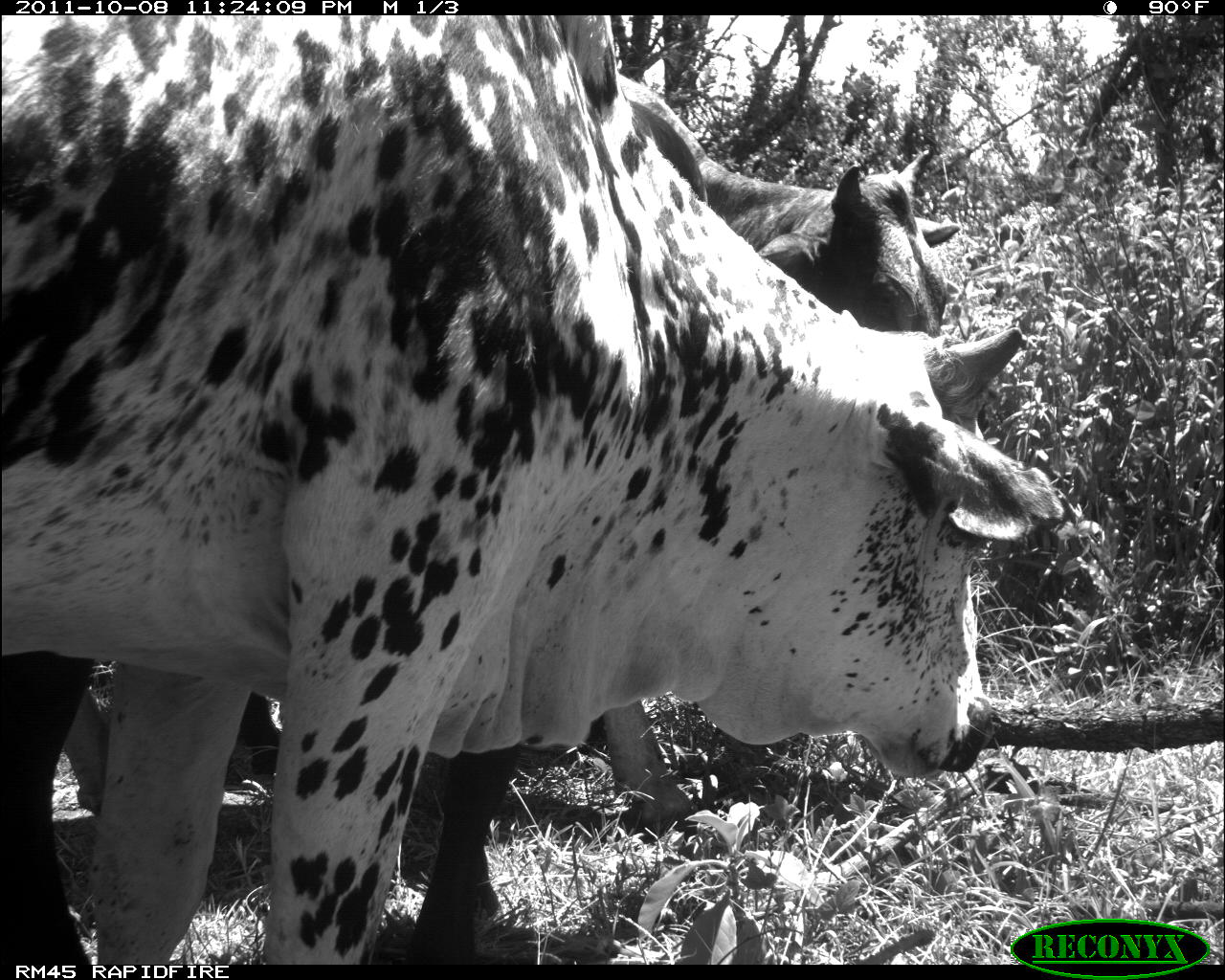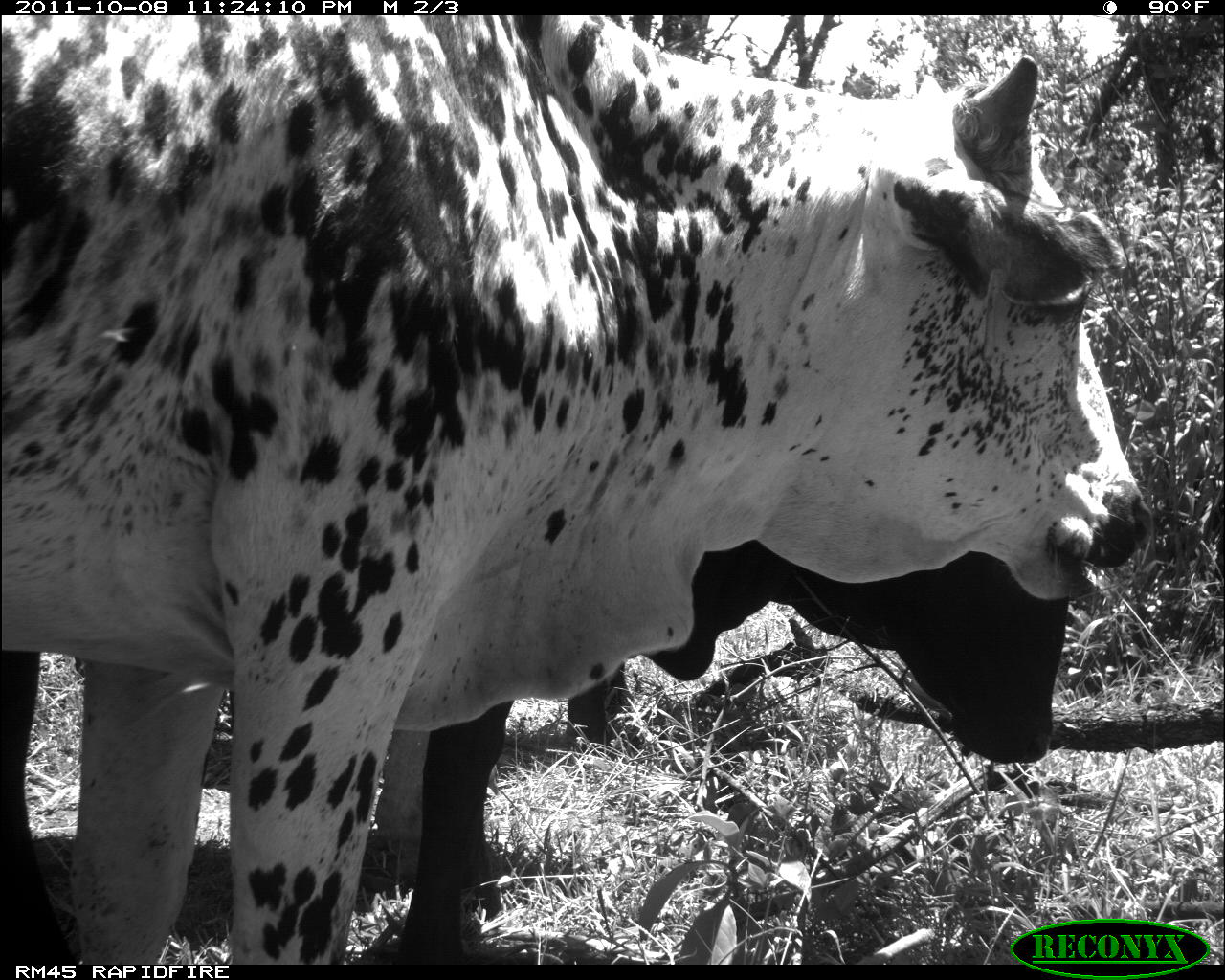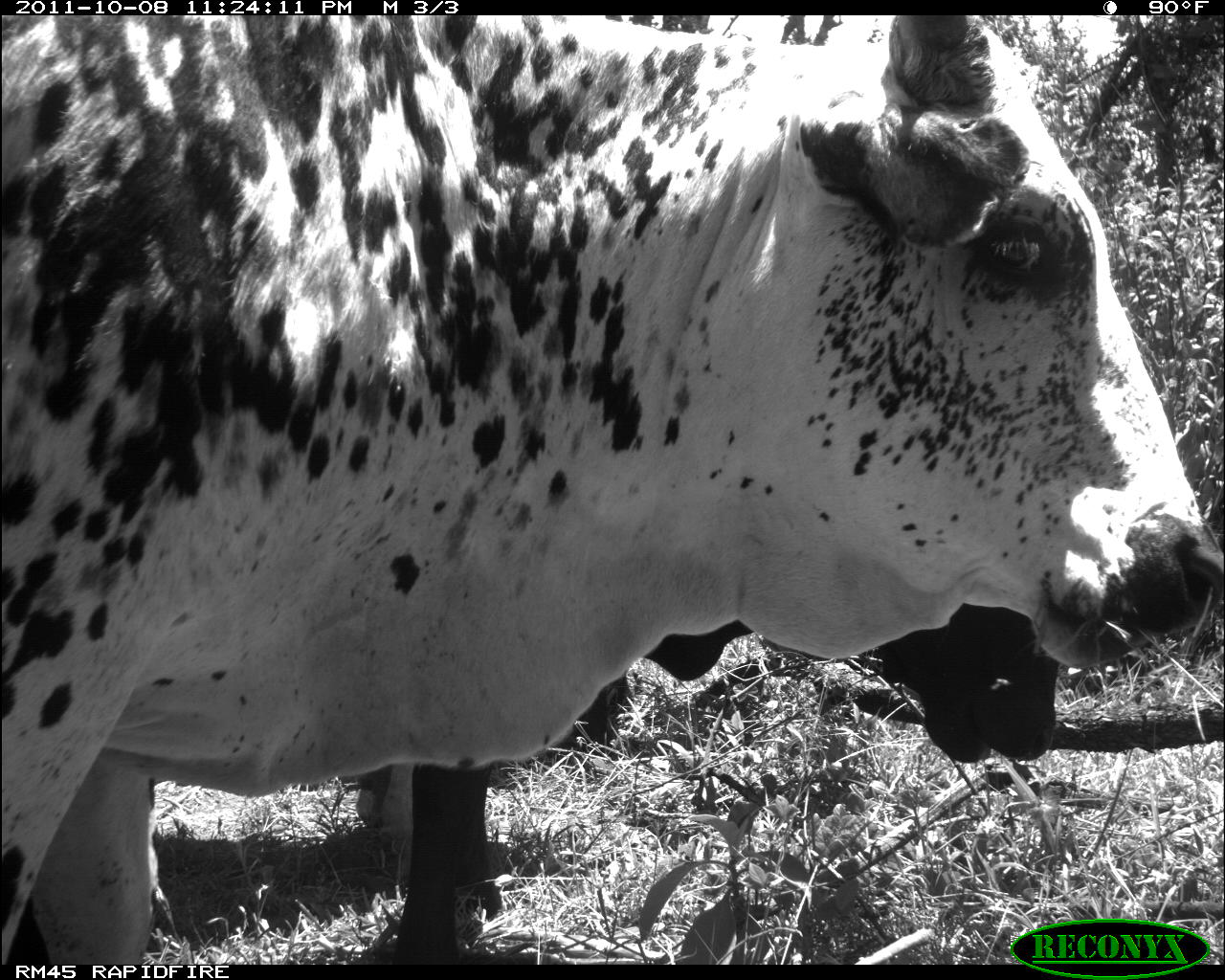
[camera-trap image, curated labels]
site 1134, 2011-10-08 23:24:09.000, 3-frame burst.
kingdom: Animalia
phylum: Chordata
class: Mammalia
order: Artiodactyla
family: Bovidae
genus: Bos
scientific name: Bos taurus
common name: domestic cattle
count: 2